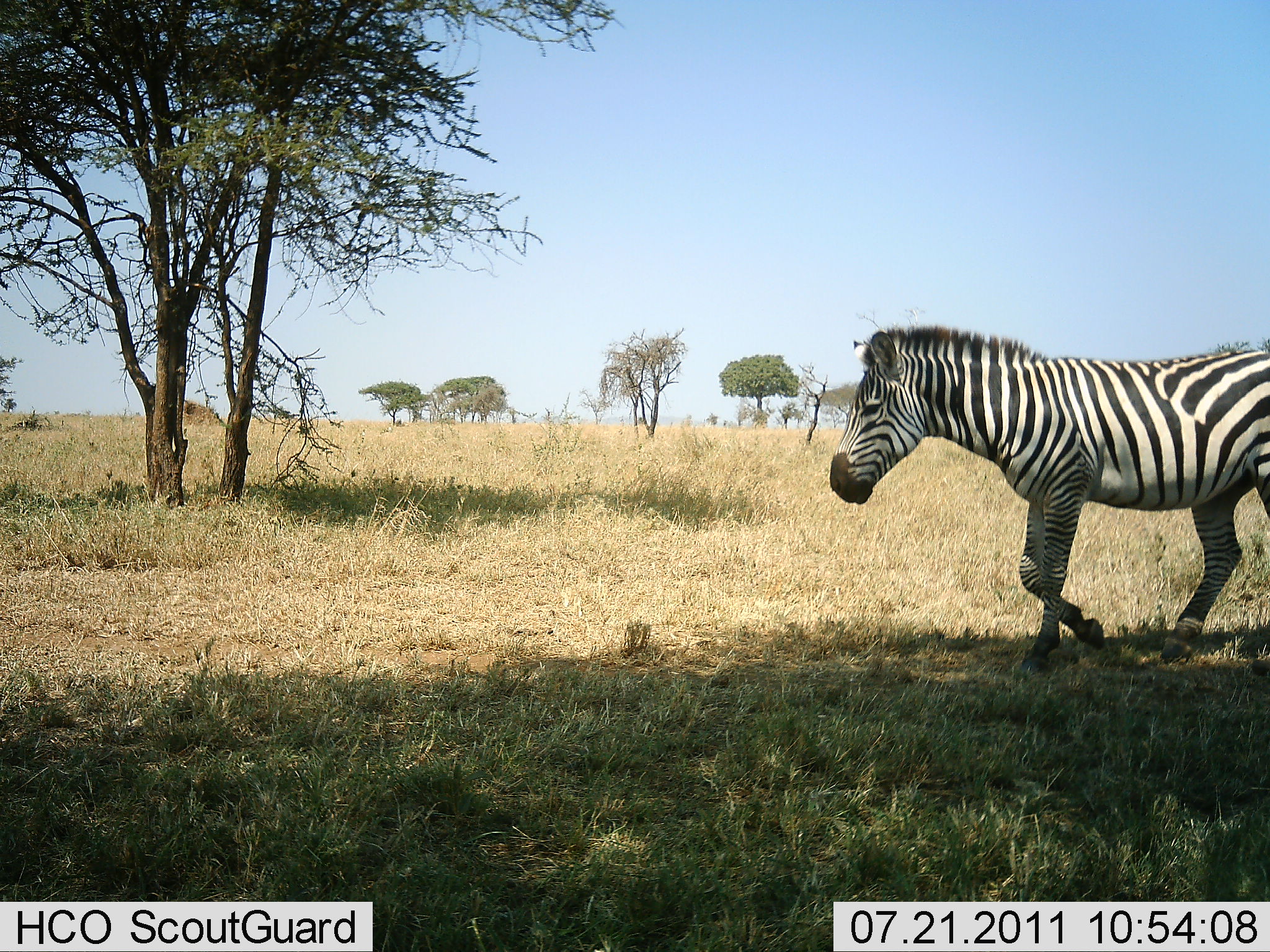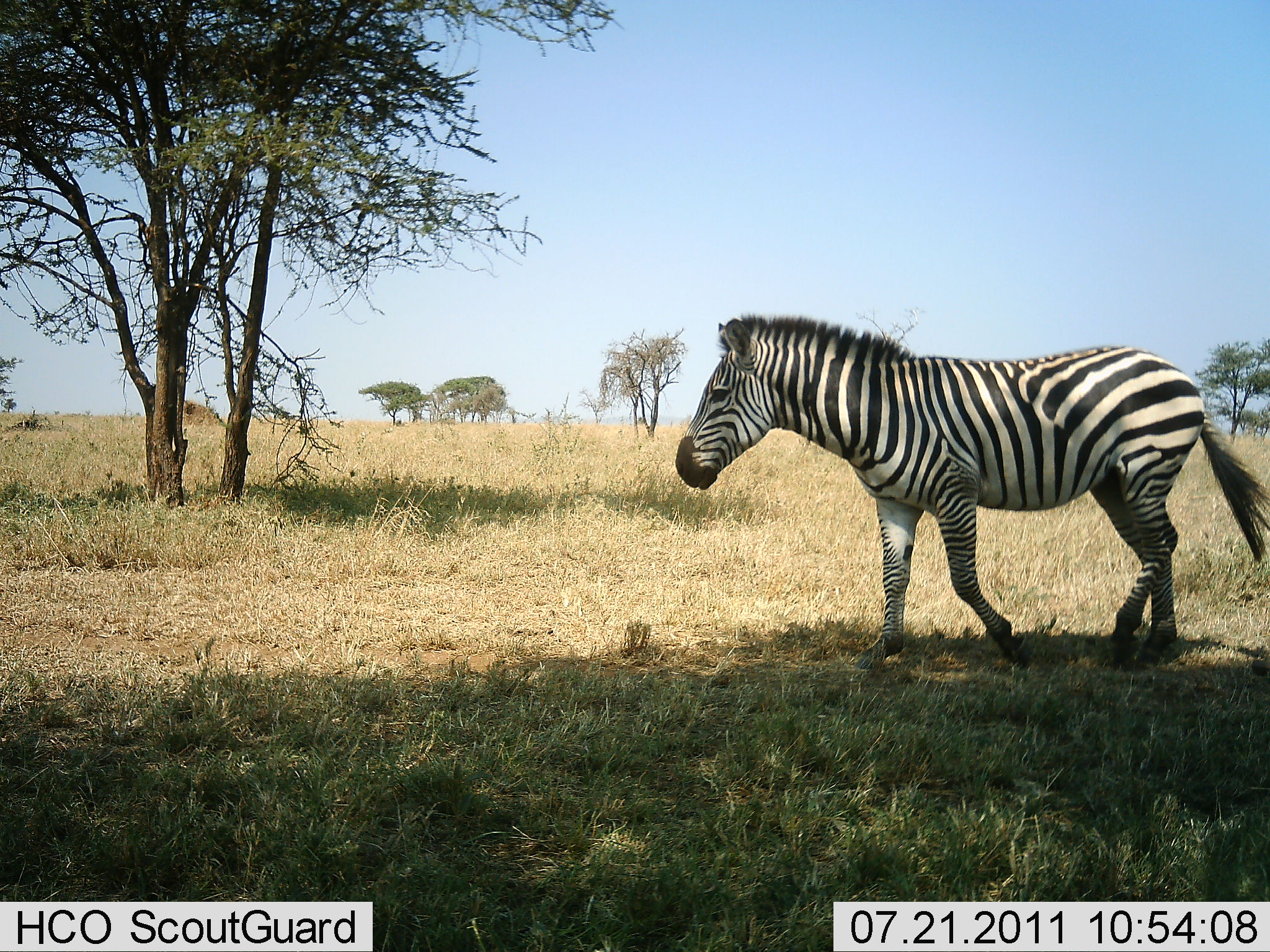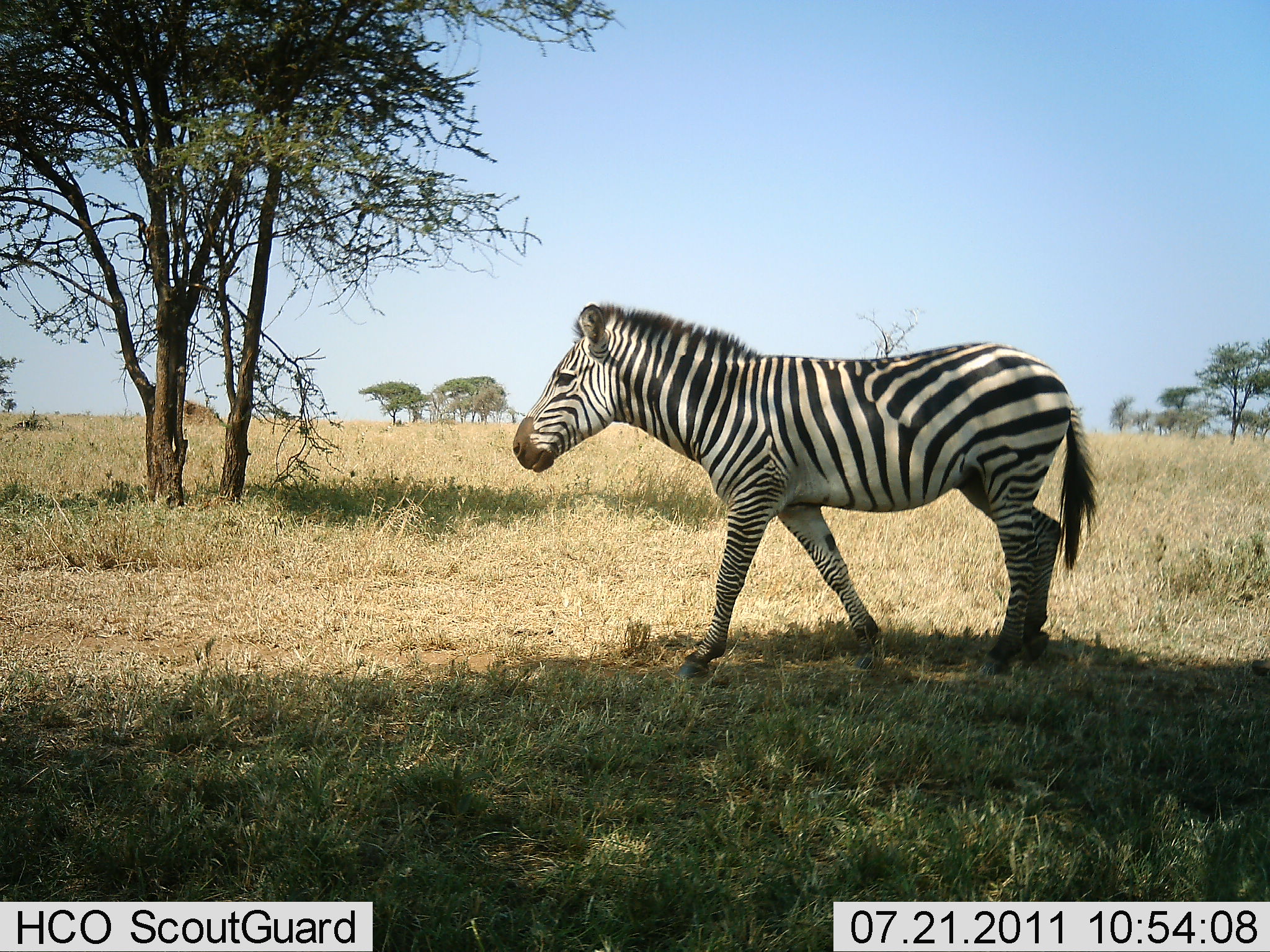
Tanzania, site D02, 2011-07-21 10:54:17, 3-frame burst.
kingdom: Animalia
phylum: Chordata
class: Mammalia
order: Perissodactyla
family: Equidae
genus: Equus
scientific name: Equus quagga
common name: plains zebra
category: zebra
Zebra (plains zebra) (Equus quagga), count 1. Behavior (volunteer vote fractions): standing 0%, resting 0%, moving 100%, interacting 0%. Young present (vote fraction): 0%. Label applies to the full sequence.